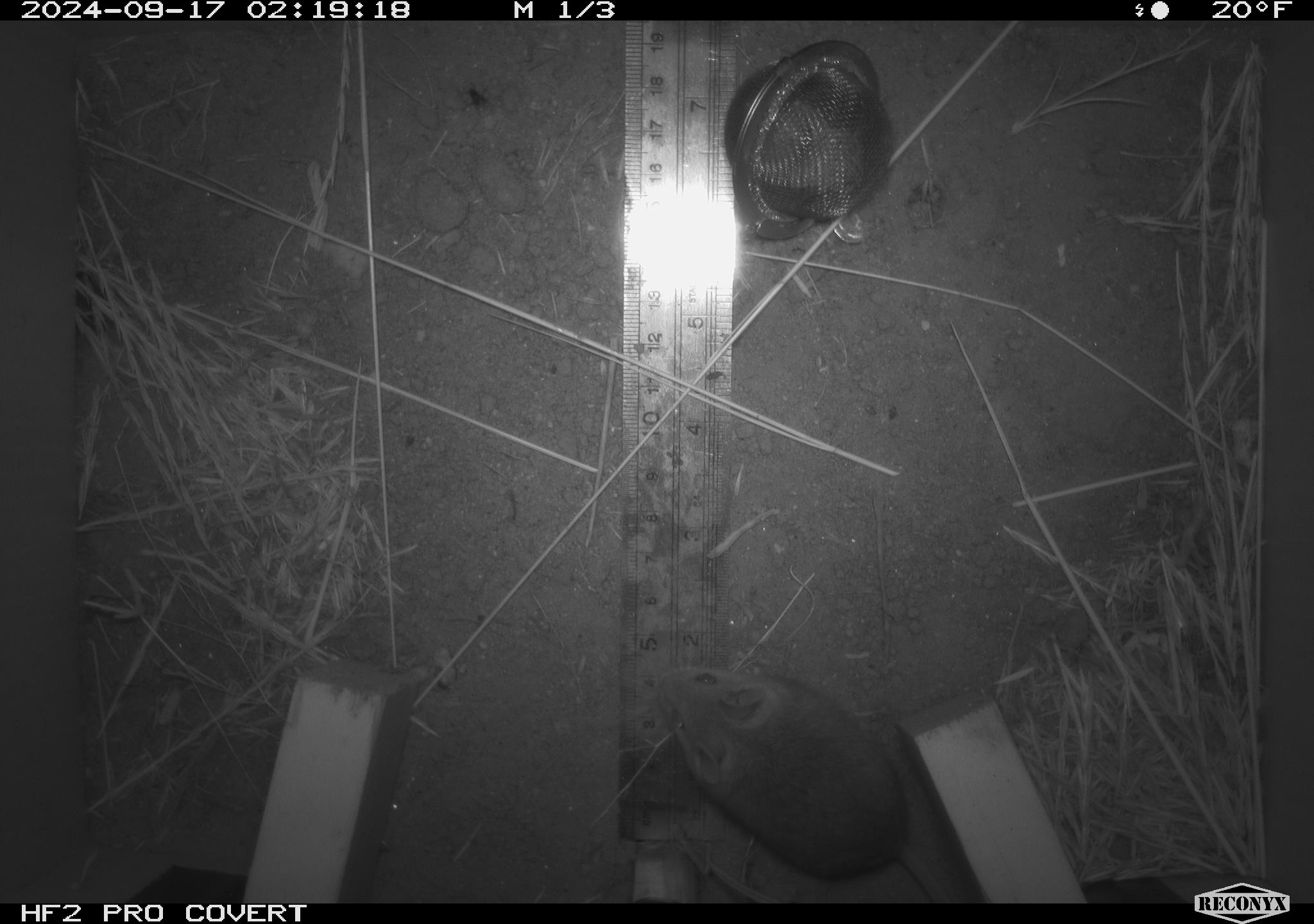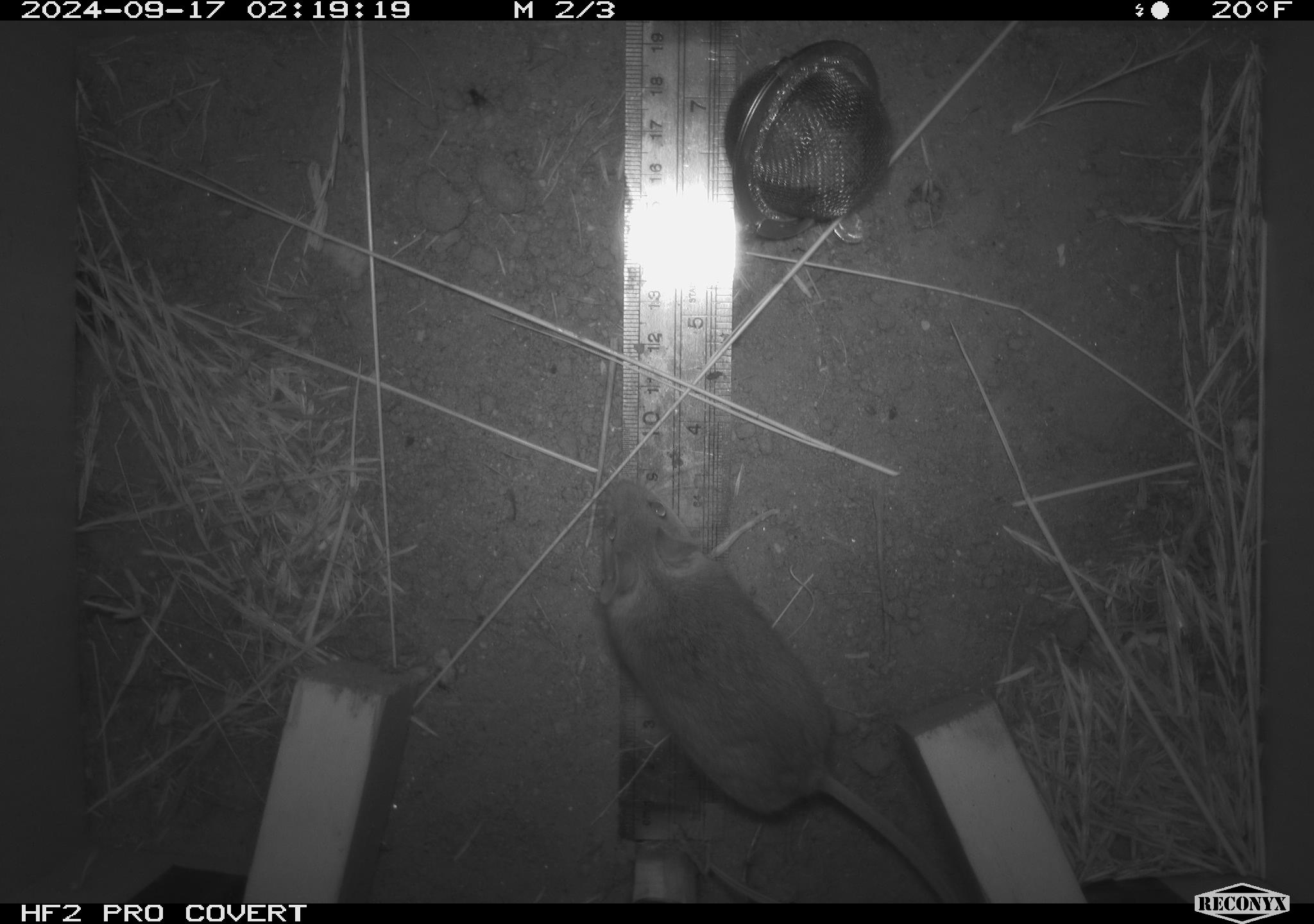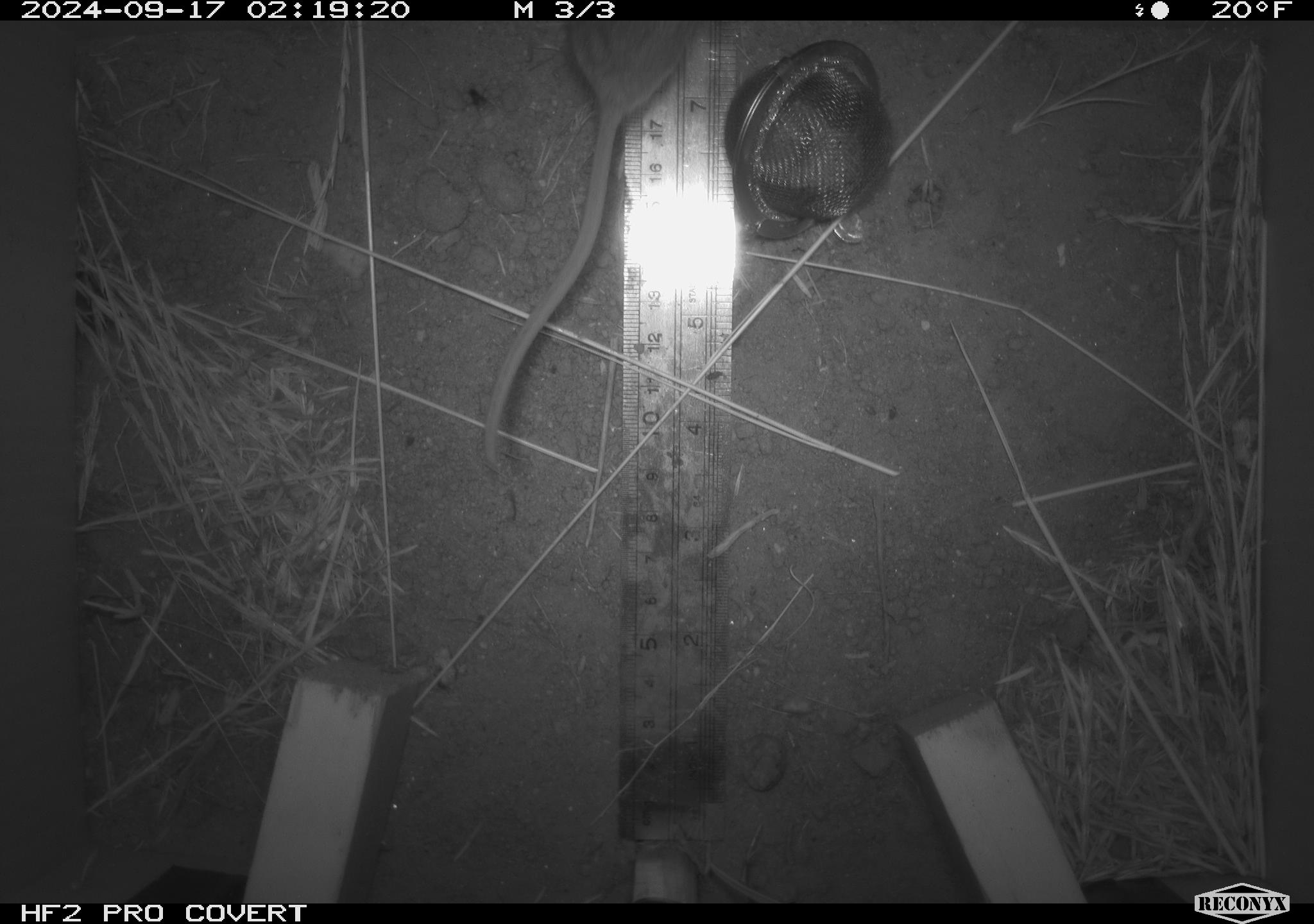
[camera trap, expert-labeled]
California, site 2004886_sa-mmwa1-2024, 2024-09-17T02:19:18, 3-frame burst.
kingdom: Animalia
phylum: Chordata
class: Mammalia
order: Rodentia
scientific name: Rodentia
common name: mouse species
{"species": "mouse species (Rodentia)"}